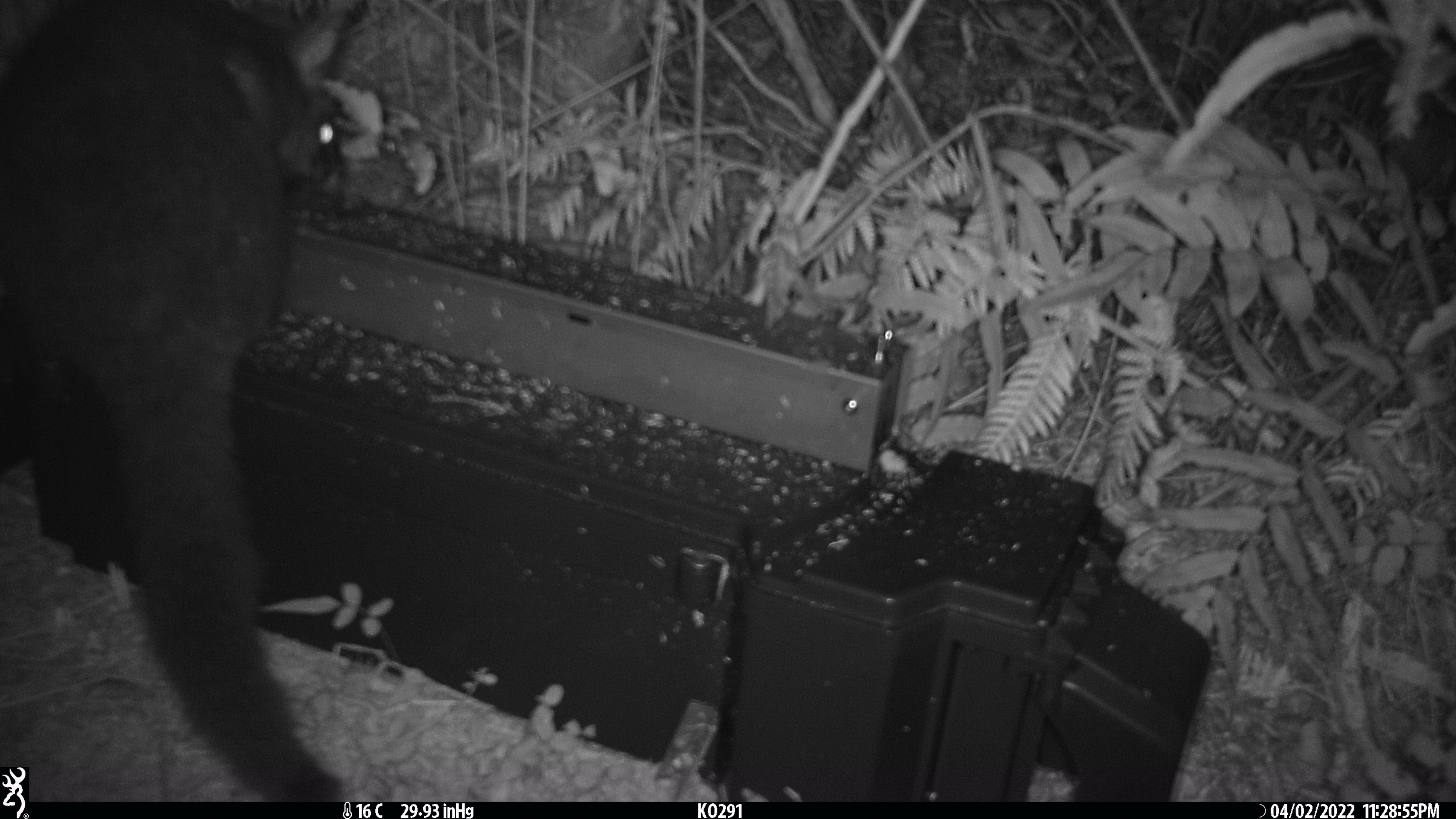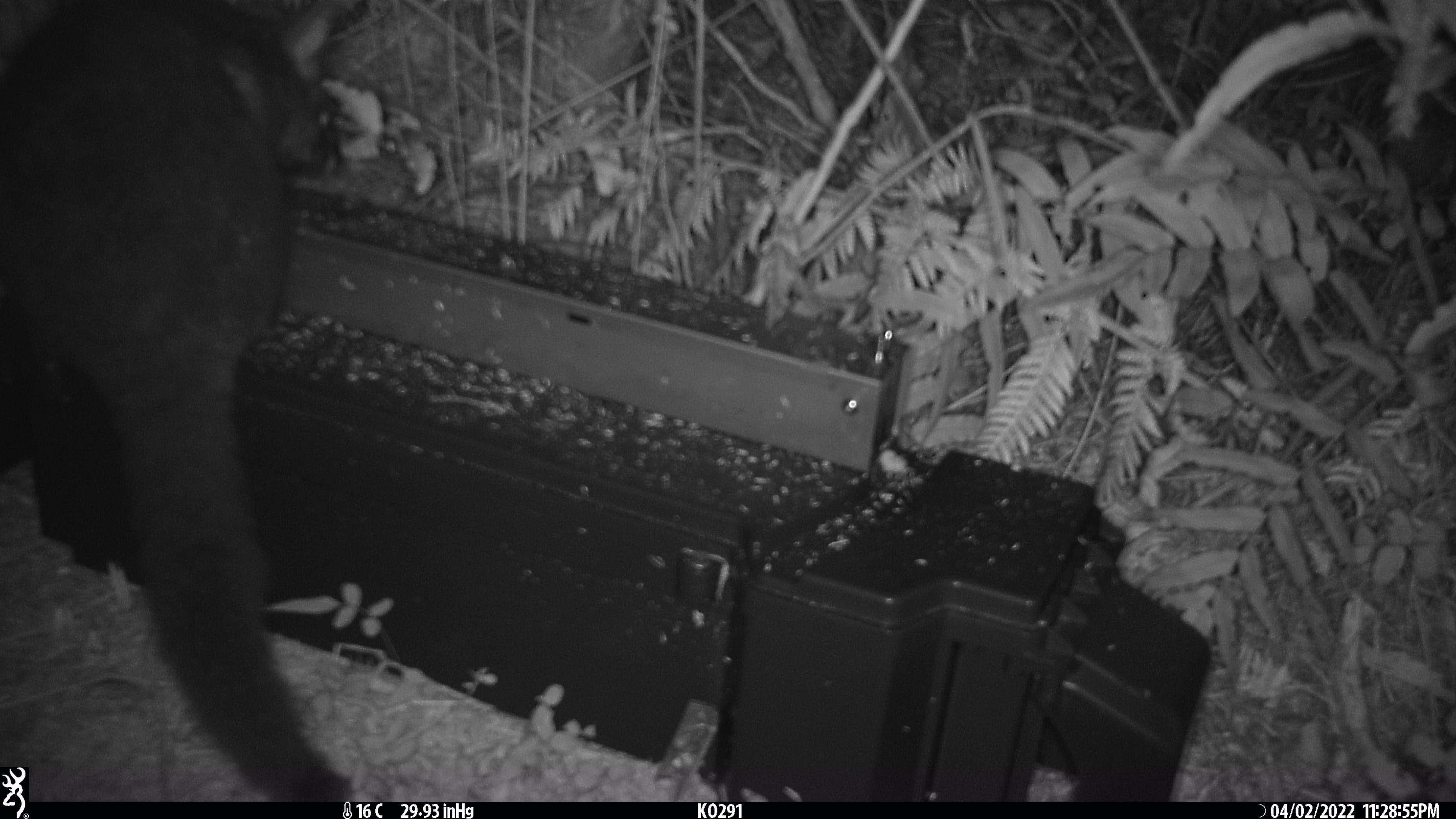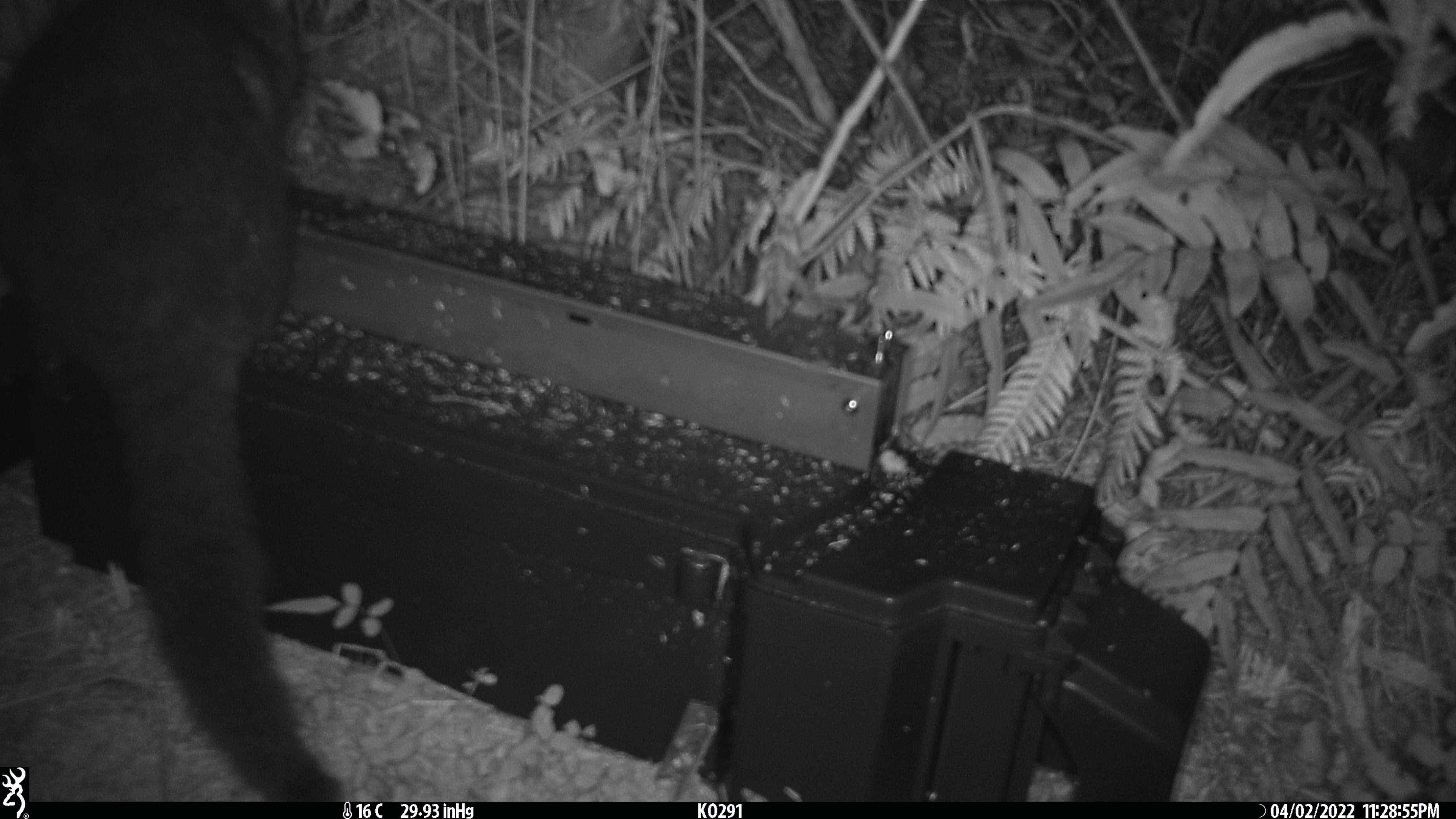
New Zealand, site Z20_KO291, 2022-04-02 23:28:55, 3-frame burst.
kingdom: Animalia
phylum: Chordata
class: Mammalia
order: Diprotodontia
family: Phalangeridae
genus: Trichosurus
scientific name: Trichosurus vulpecula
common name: common brushtail possum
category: possum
Possum (common brushtail possum) (Trichosurus vulpecula).